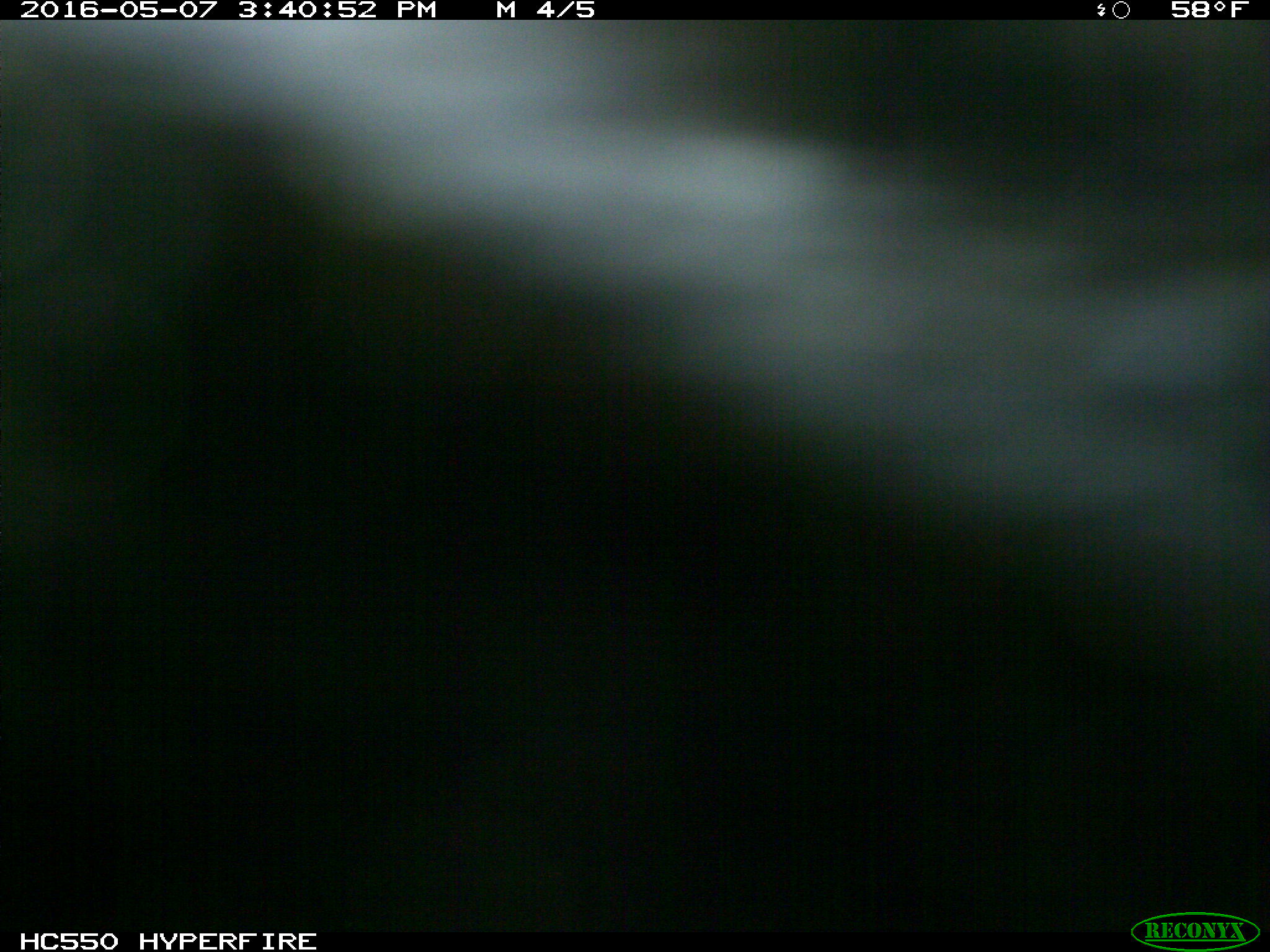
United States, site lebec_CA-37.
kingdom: Animalia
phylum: Chordata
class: Mammalia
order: Artiodactyla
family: Bovidae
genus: Bos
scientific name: Bos taurus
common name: domestic cow